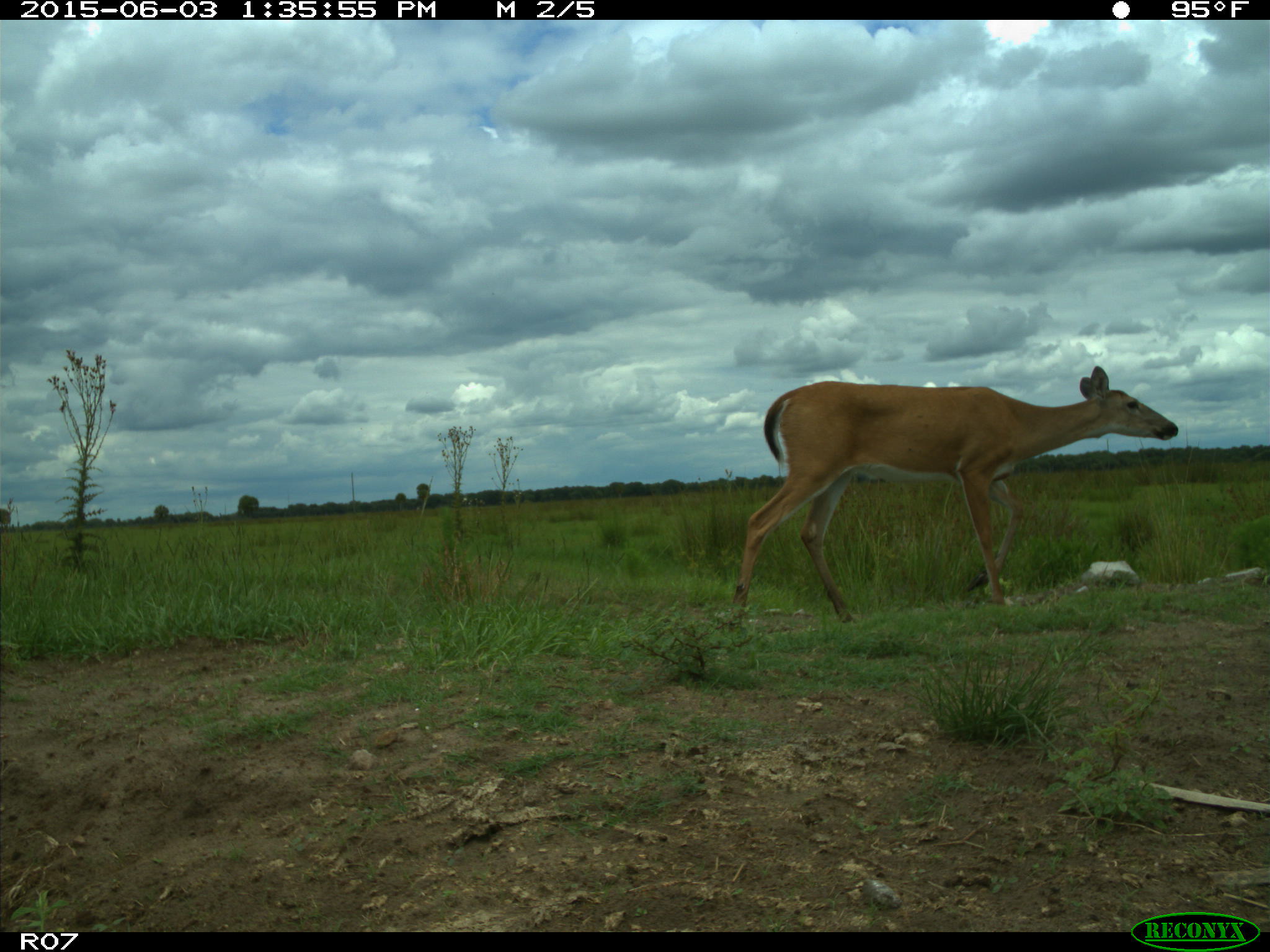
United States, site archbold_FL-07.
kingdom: Animalia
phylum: Chordata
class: Mammalia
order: Artiodactyla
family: Cervidae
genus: Odocoileus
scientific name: Odocoileus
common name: deer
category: unidentified deer